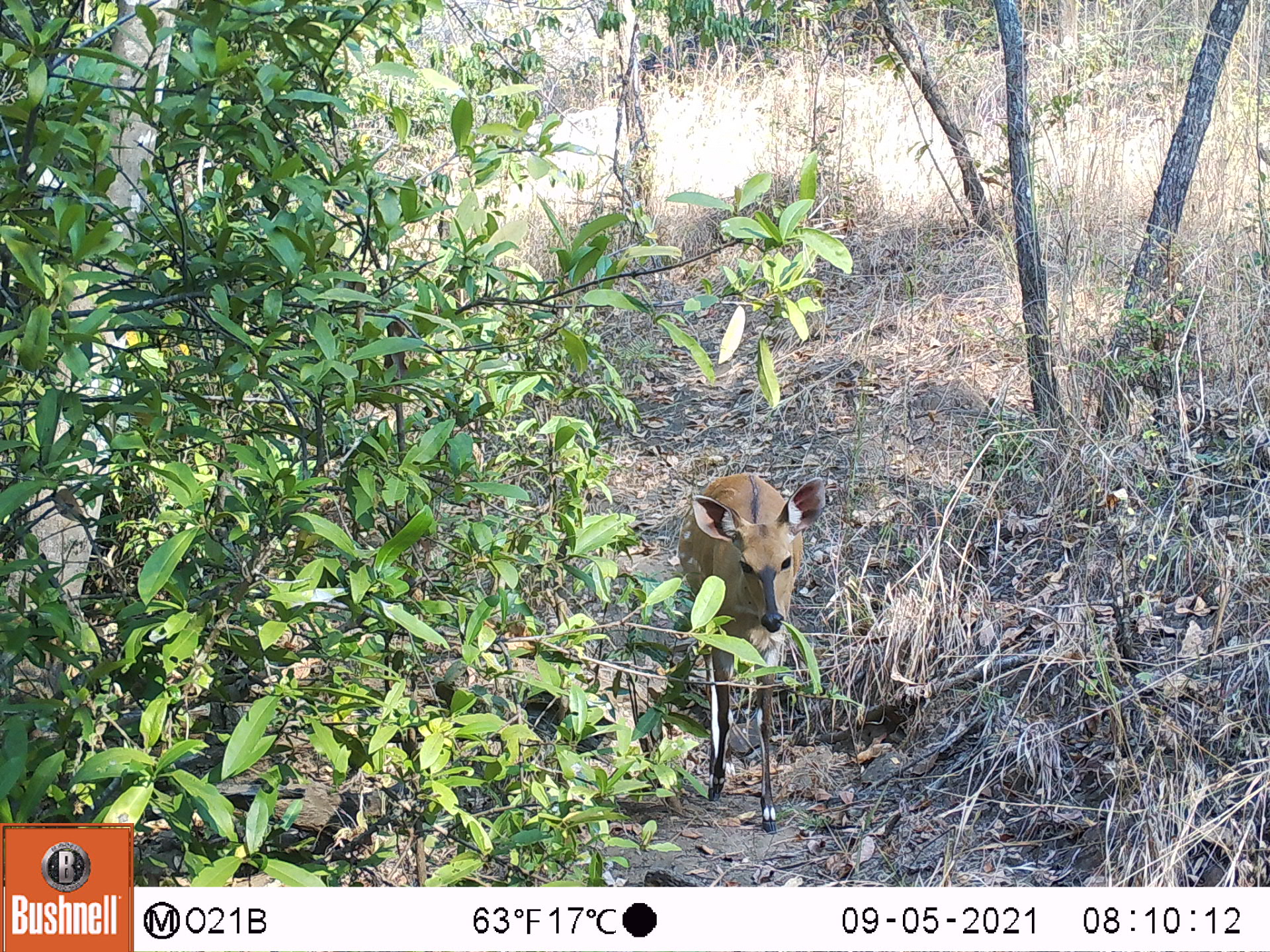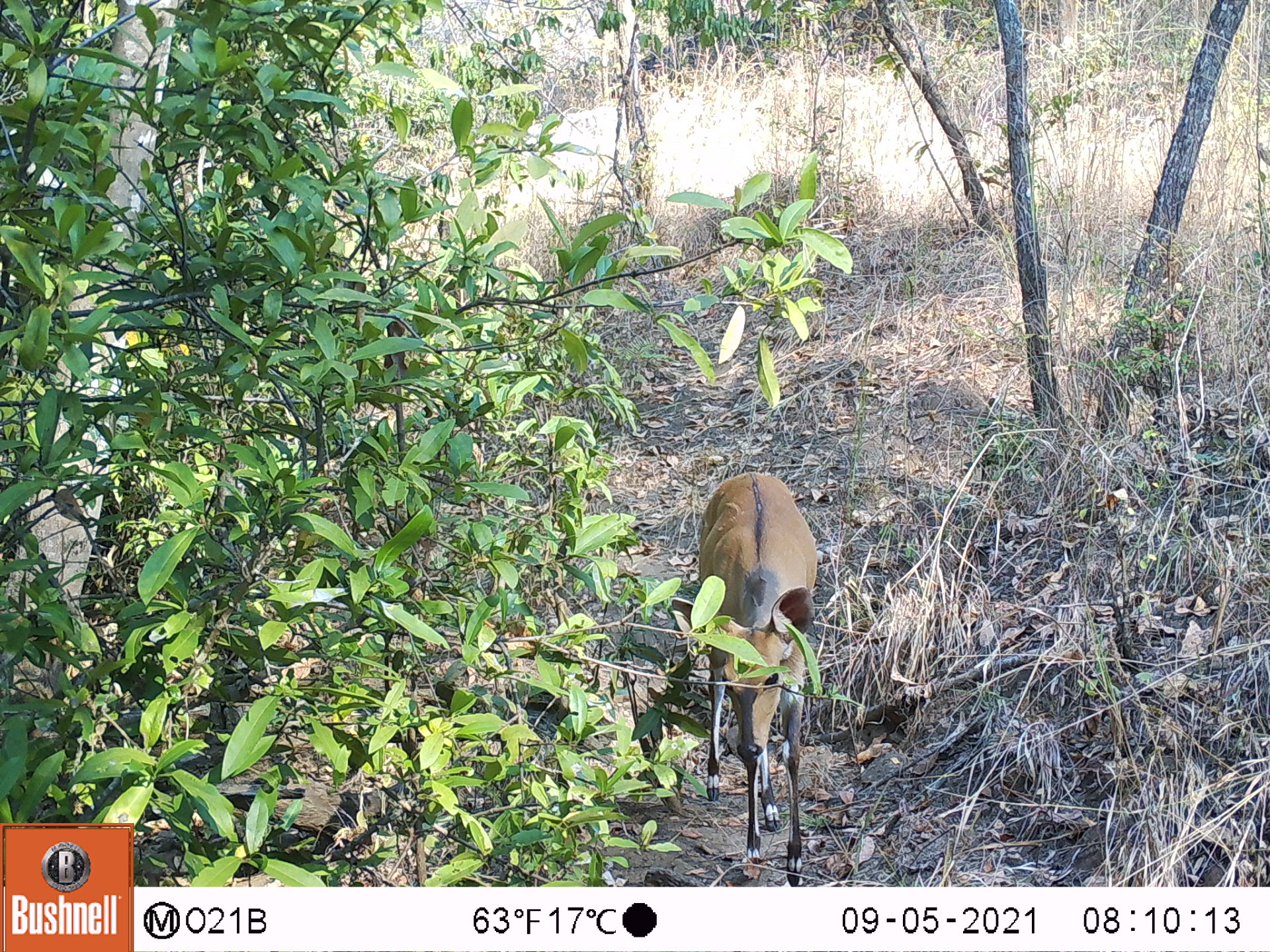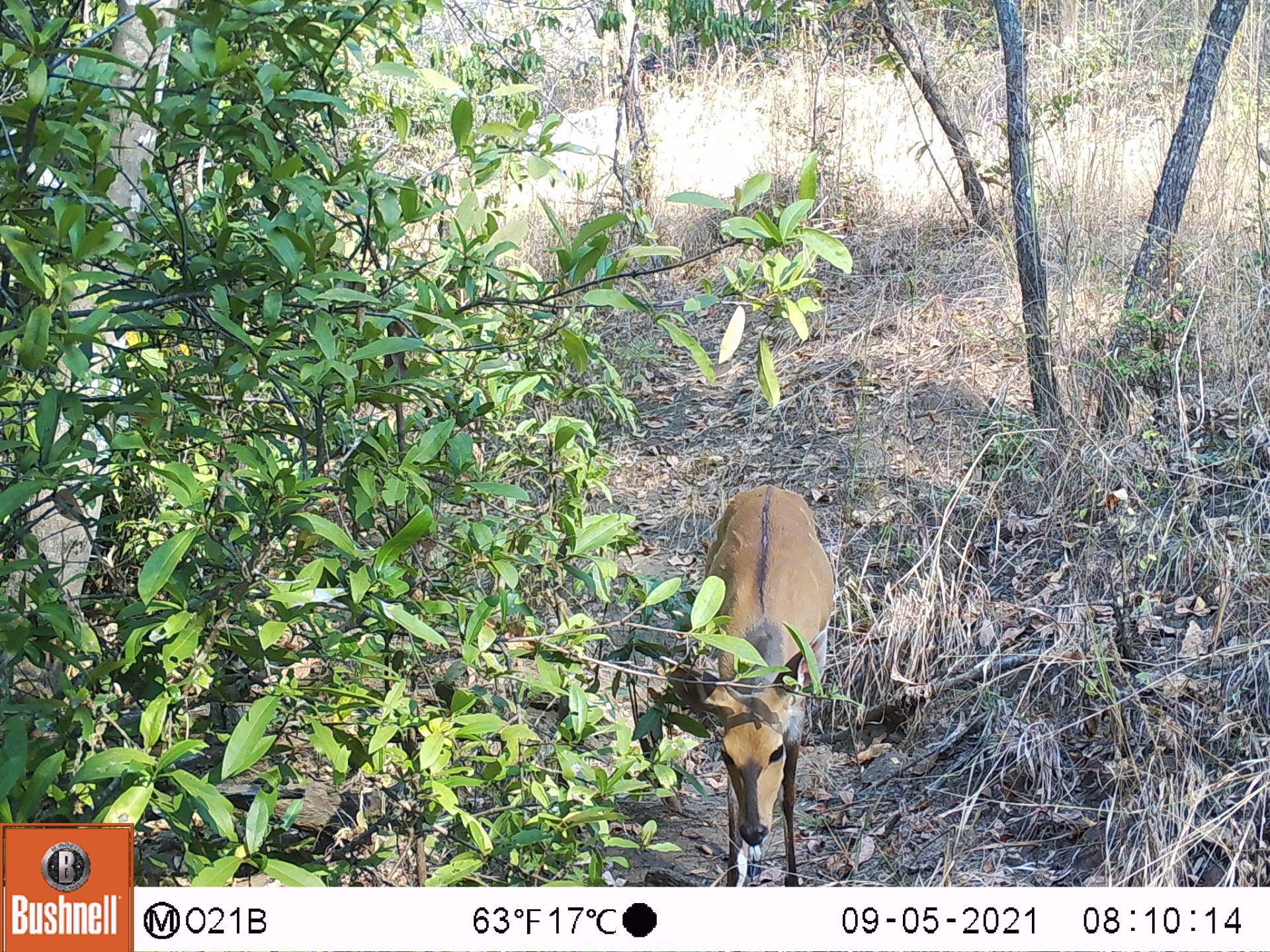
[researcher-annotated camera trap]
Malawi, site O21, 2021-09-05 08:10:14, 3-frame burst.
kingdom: Animalia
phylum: Chordata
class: Mammalia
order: Artiodactyla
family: Bovidae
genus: Tragelaphus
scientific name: Tragelaphus sylvaticus sylvaticus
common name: cape bushbuck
Cape bushbuck (Tragelaphus sylvaticus sylvaticus), count 1.